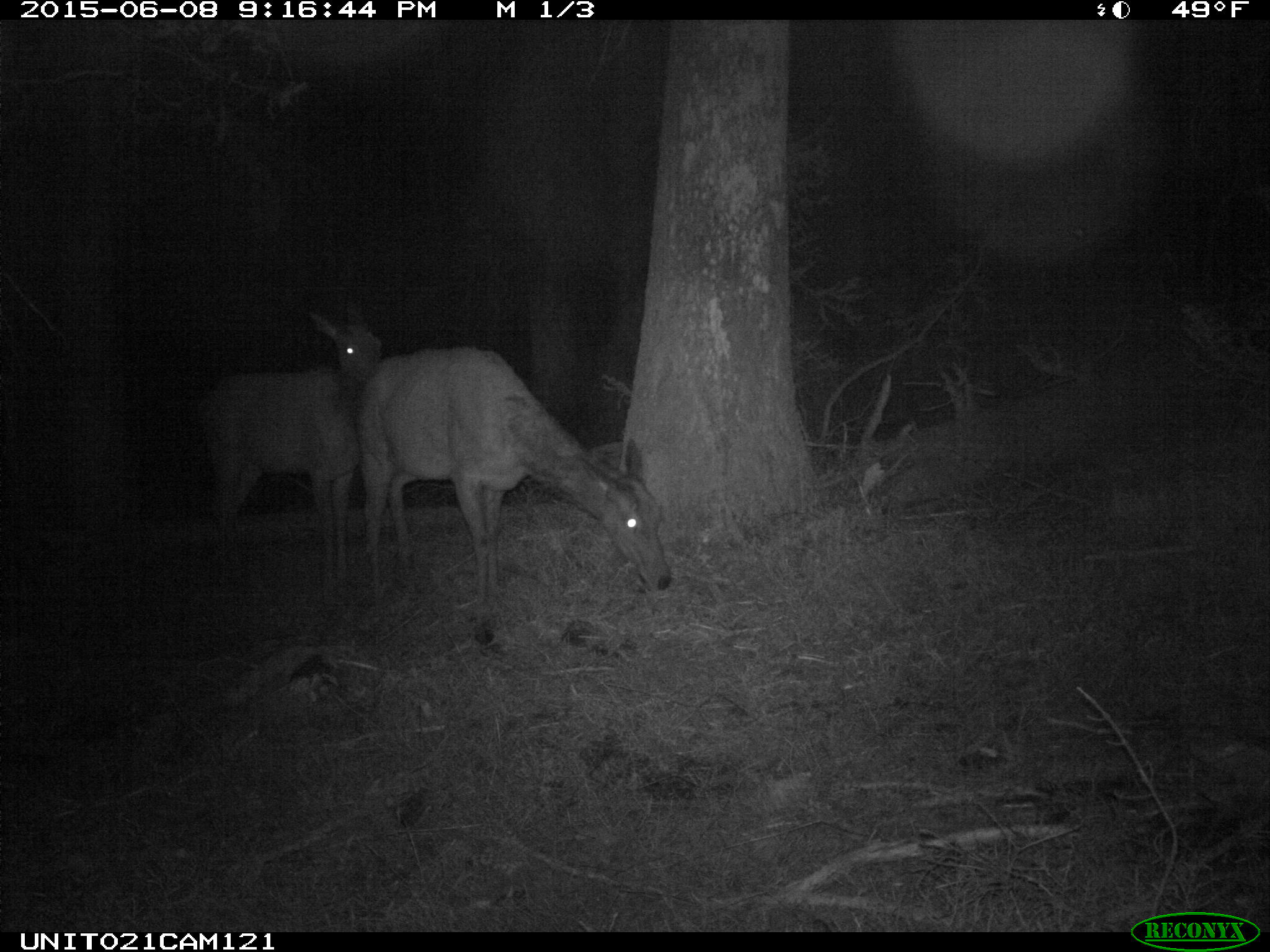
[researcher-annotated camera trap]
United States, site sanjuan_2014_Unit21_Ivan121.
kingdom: Animalia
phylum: Chordata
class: Mammalia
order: Artiodactyla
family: Cervidae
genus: Cervus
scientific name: Cervus elaphus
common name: red deer